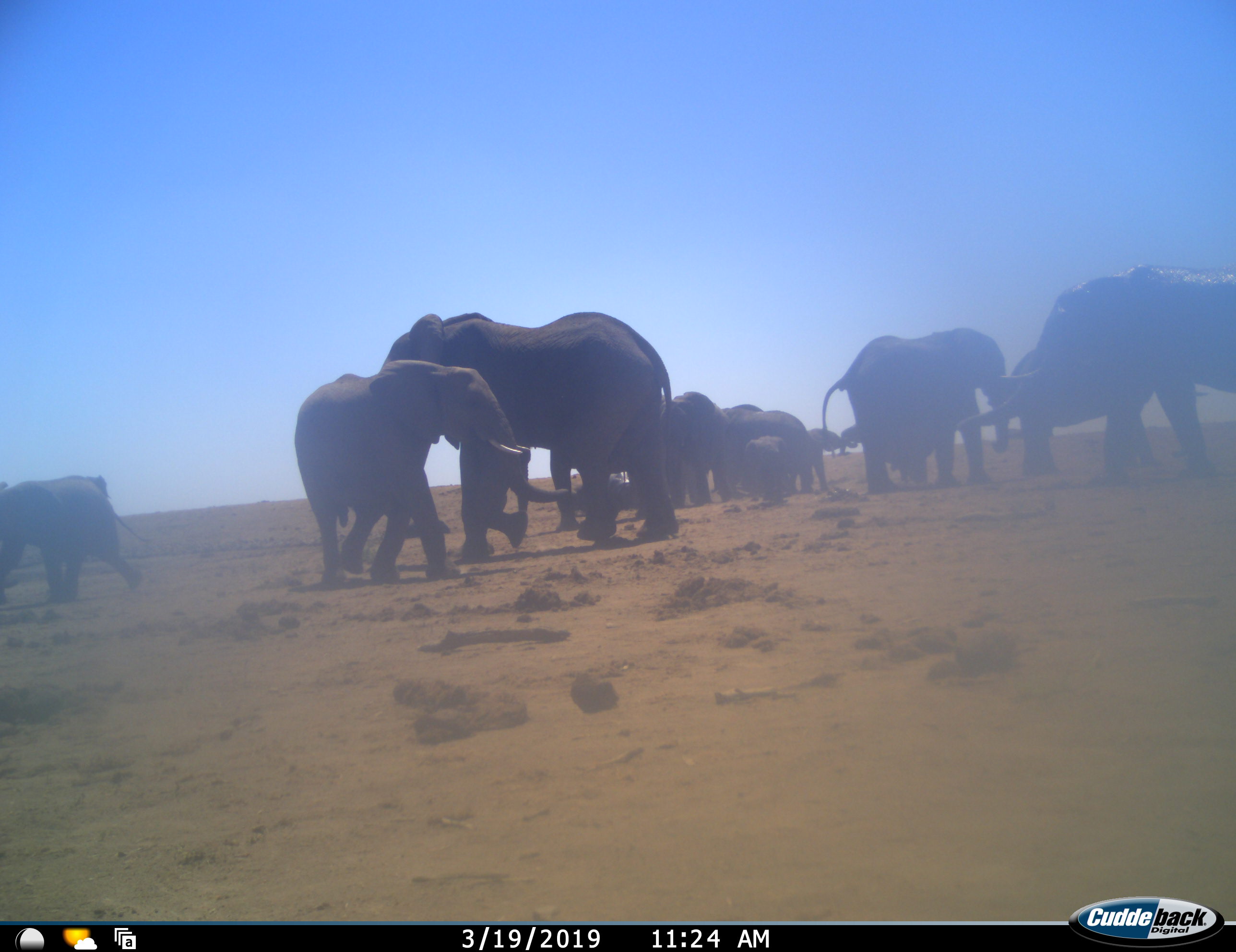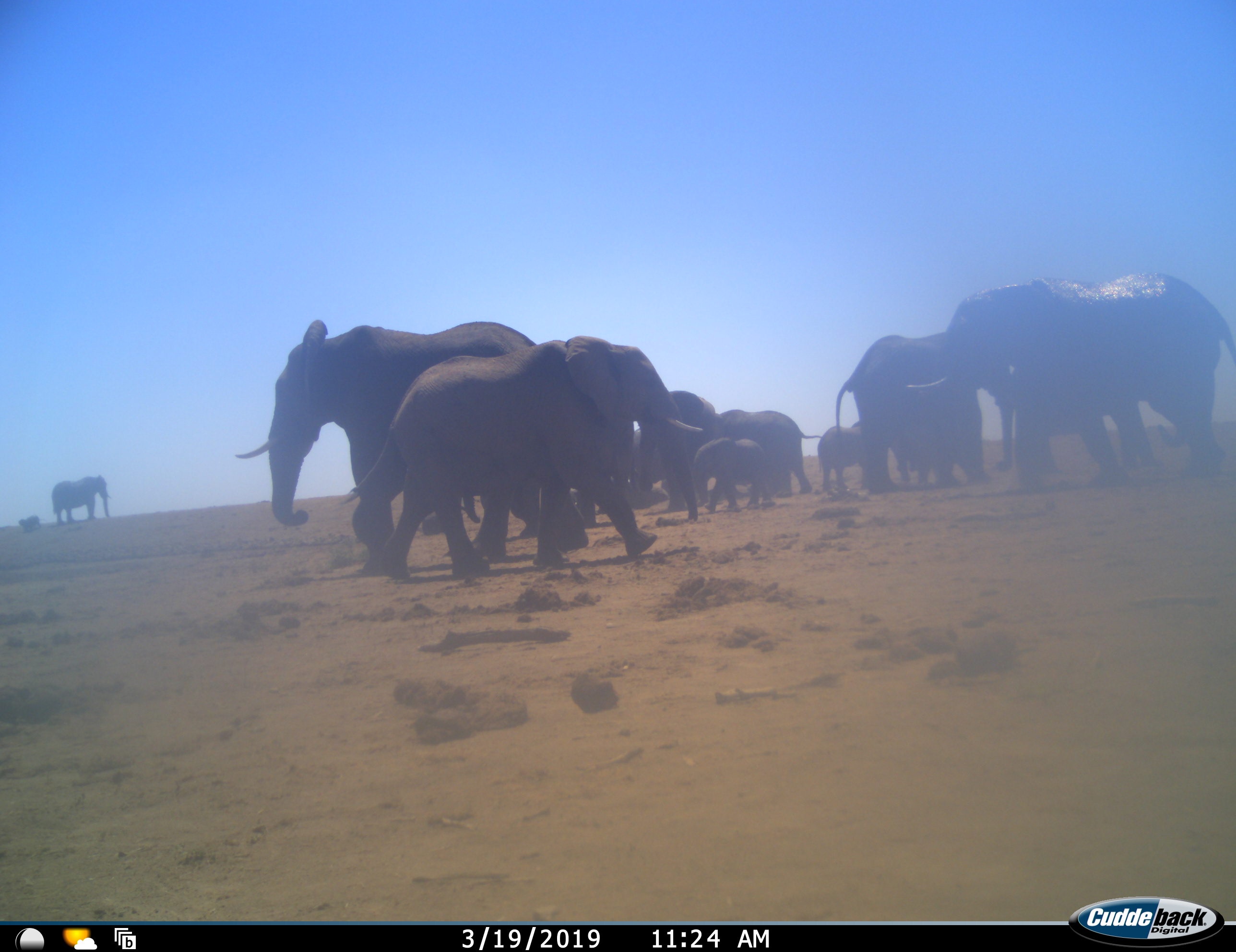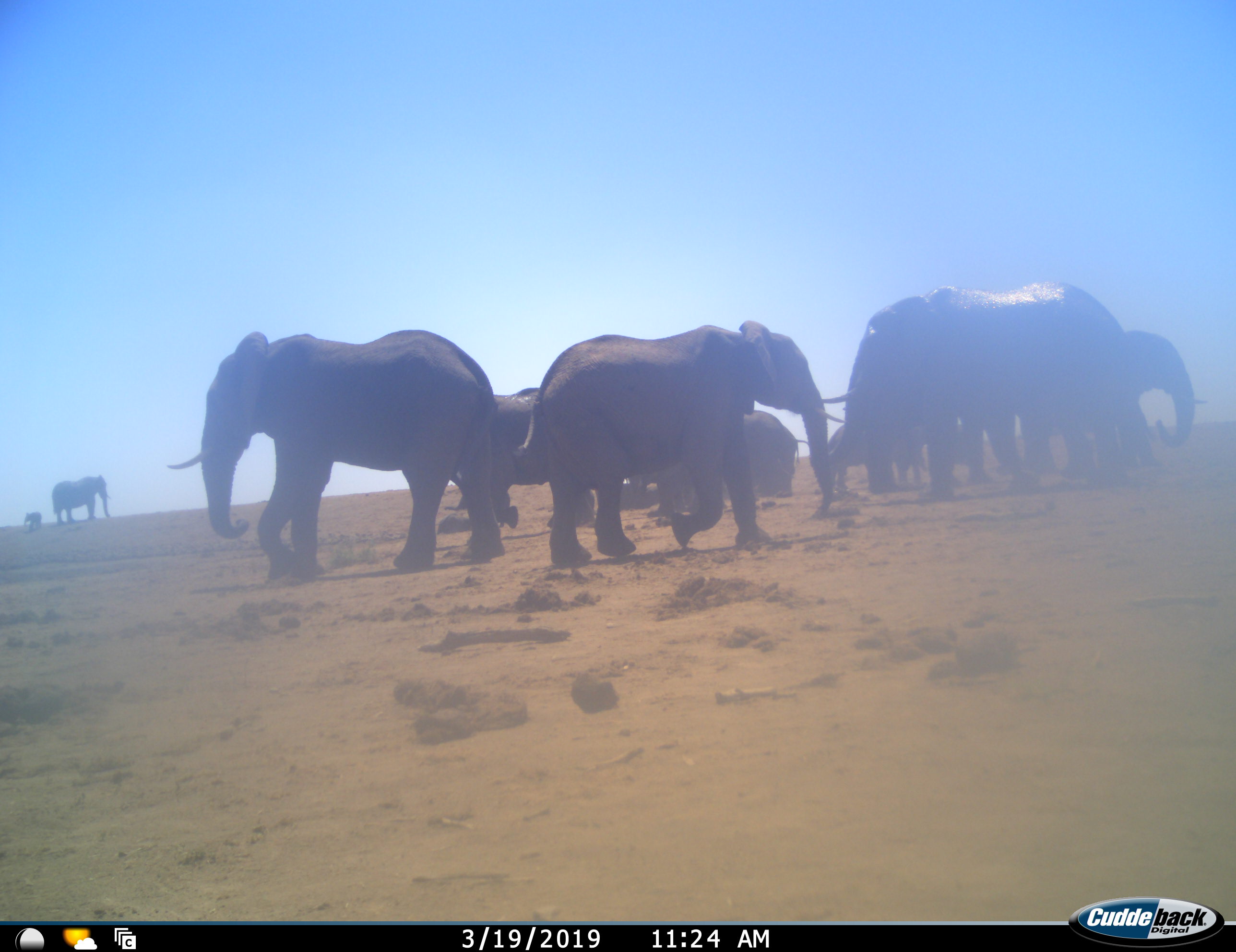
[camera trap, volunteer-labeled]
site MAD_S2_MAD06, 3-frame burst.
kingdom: Animalia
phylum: Chordata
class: Mammalia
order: Proboscidea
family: Elephantidae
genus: Loxodonta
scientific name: Loxodonta africana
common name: african bush elephant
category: elephant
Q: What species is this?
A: Elephant (african bush elephant) (Loxodonta africana).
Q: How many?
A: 11-50.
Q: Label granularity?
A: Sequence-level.